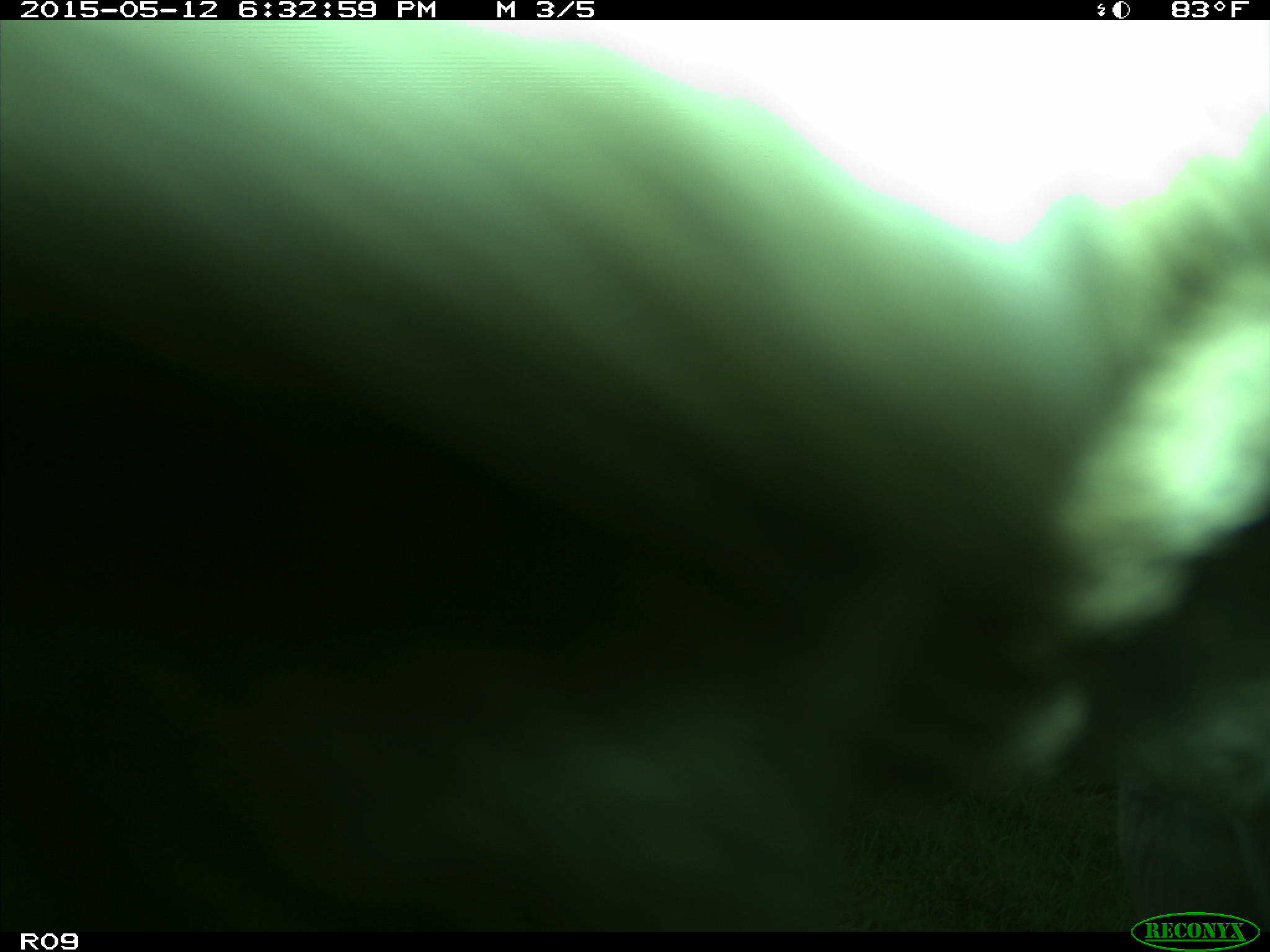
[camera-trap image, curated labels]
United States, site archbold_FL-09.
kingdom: Animalia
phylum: Chordata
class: Mammalia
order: Artiodactyla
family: Bovidae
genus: Bos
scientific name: Bos taurus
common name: domestic cow